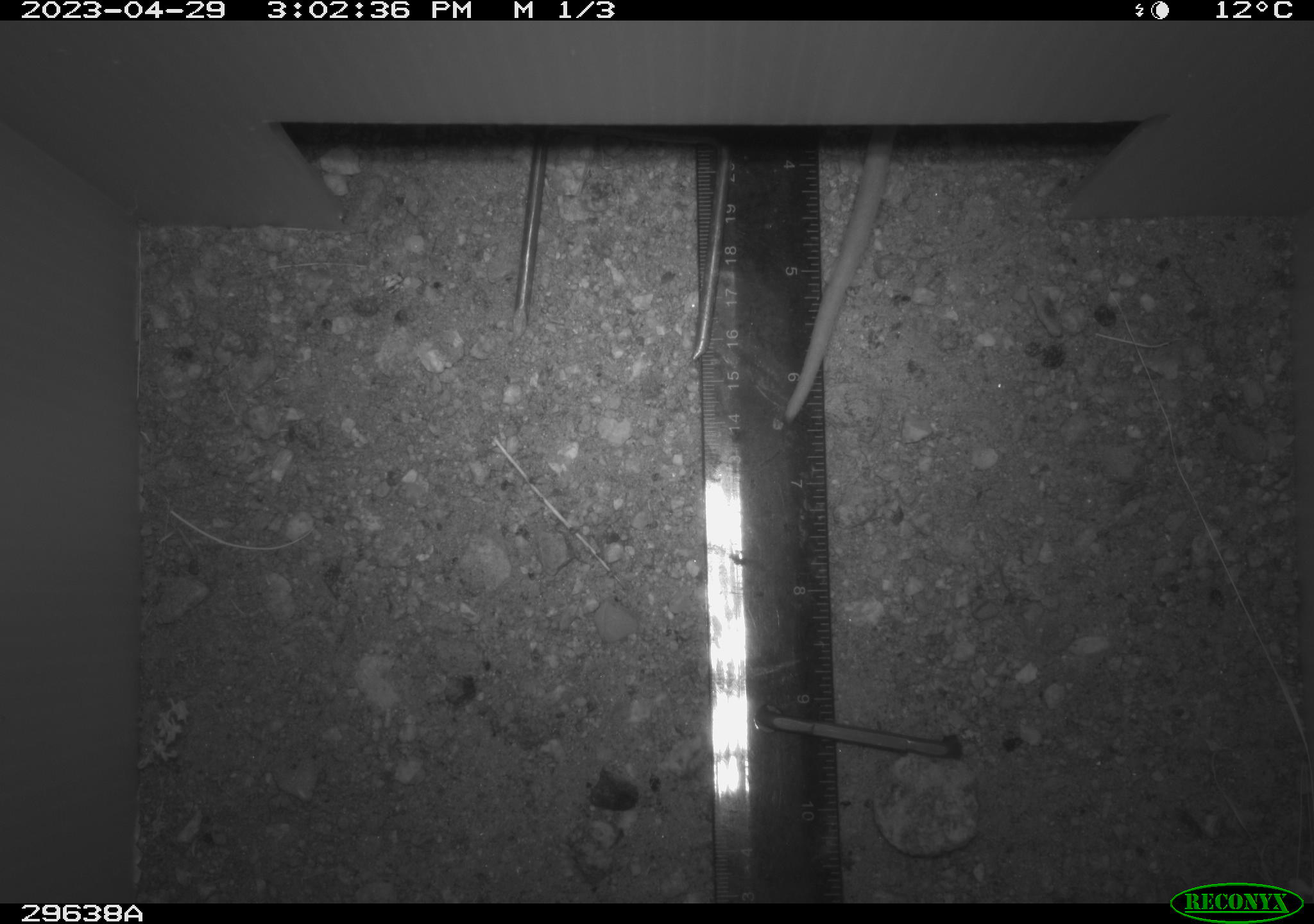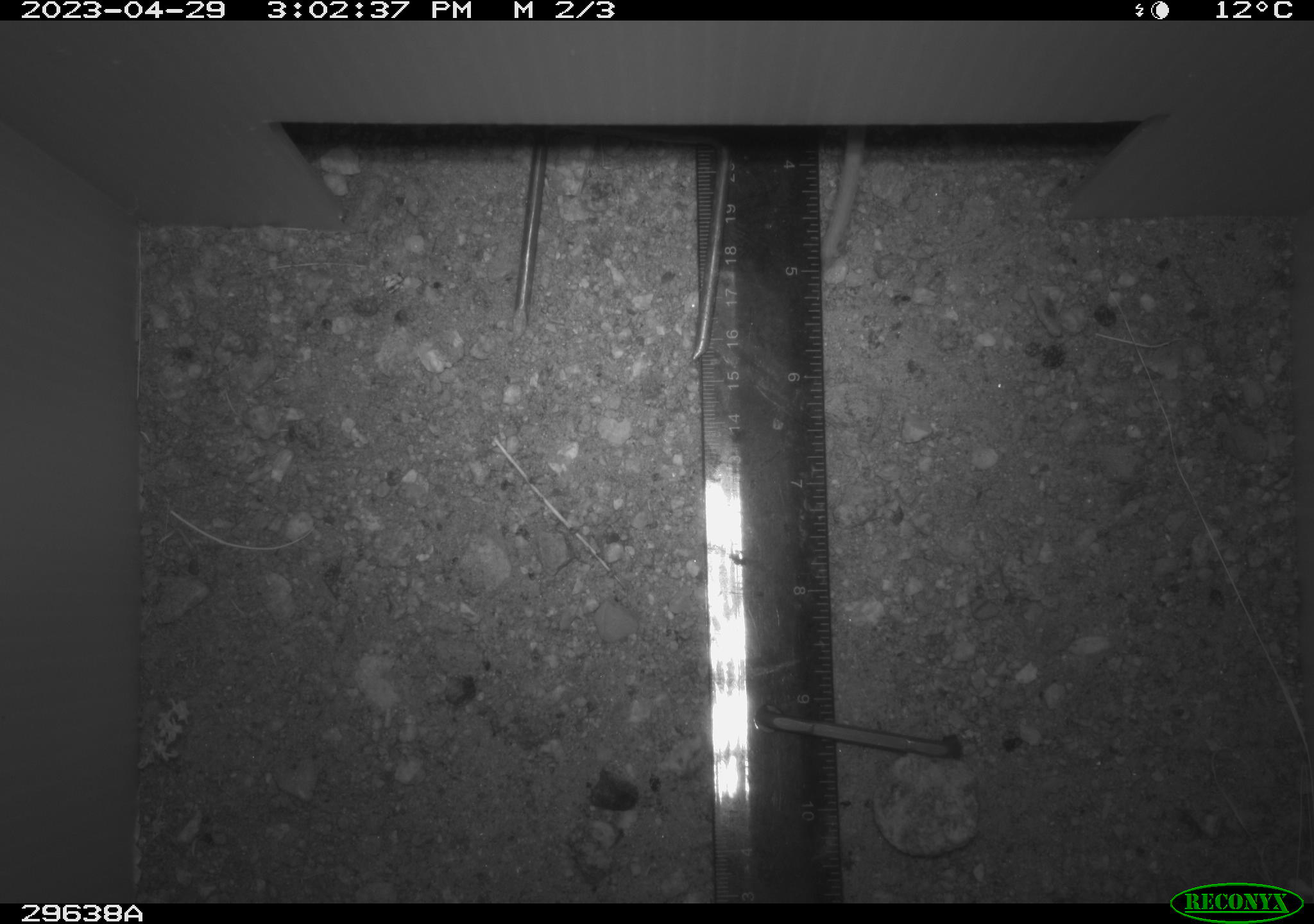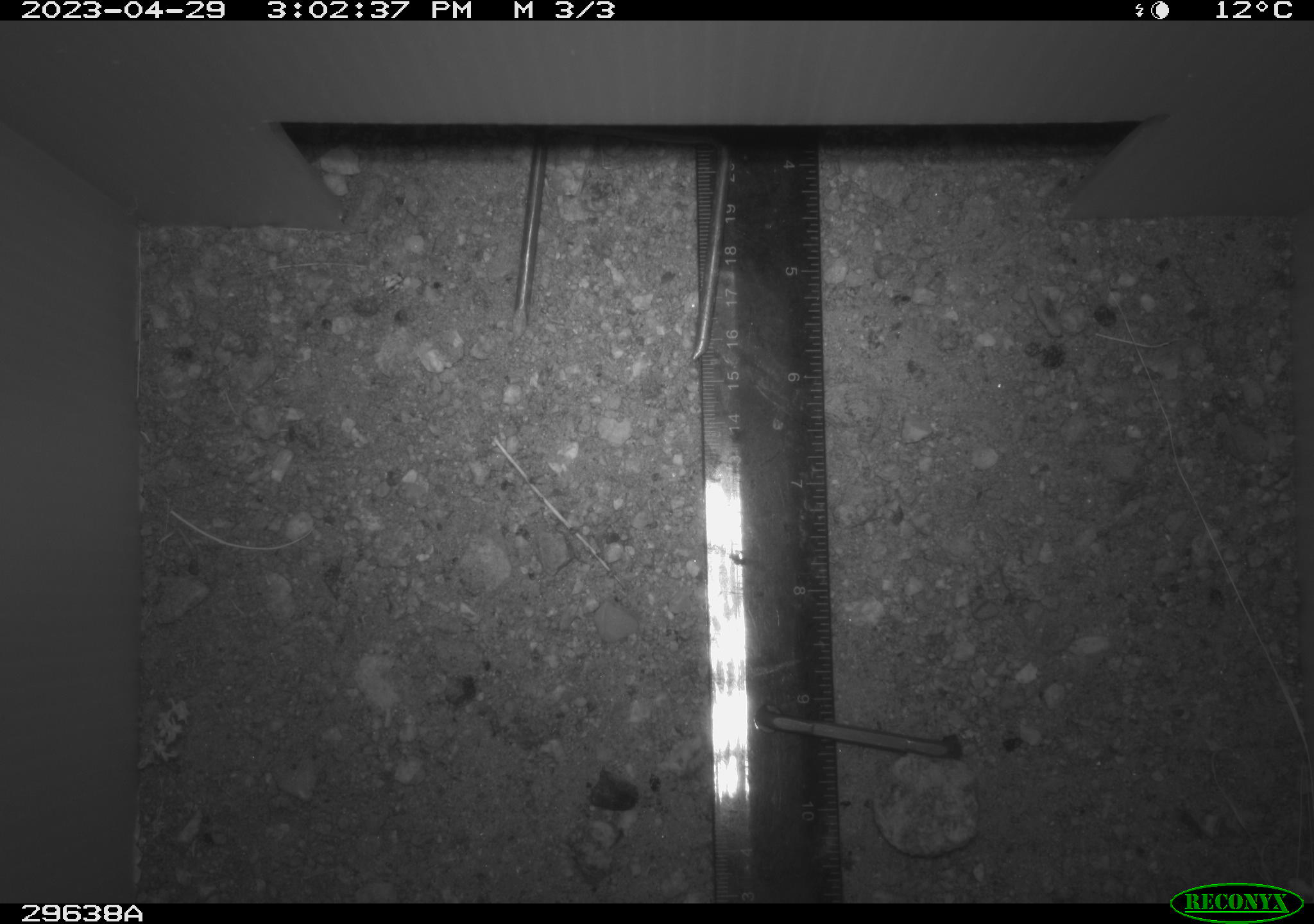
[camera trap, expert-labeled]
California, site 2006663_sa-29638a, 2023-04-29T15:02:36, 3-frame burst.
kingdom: Animalia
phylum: Chordata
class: Mammalia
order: Rodentia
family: Cricetidae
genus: Peromyscus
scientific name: Peromyscus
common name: deer mice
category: peromyscus species